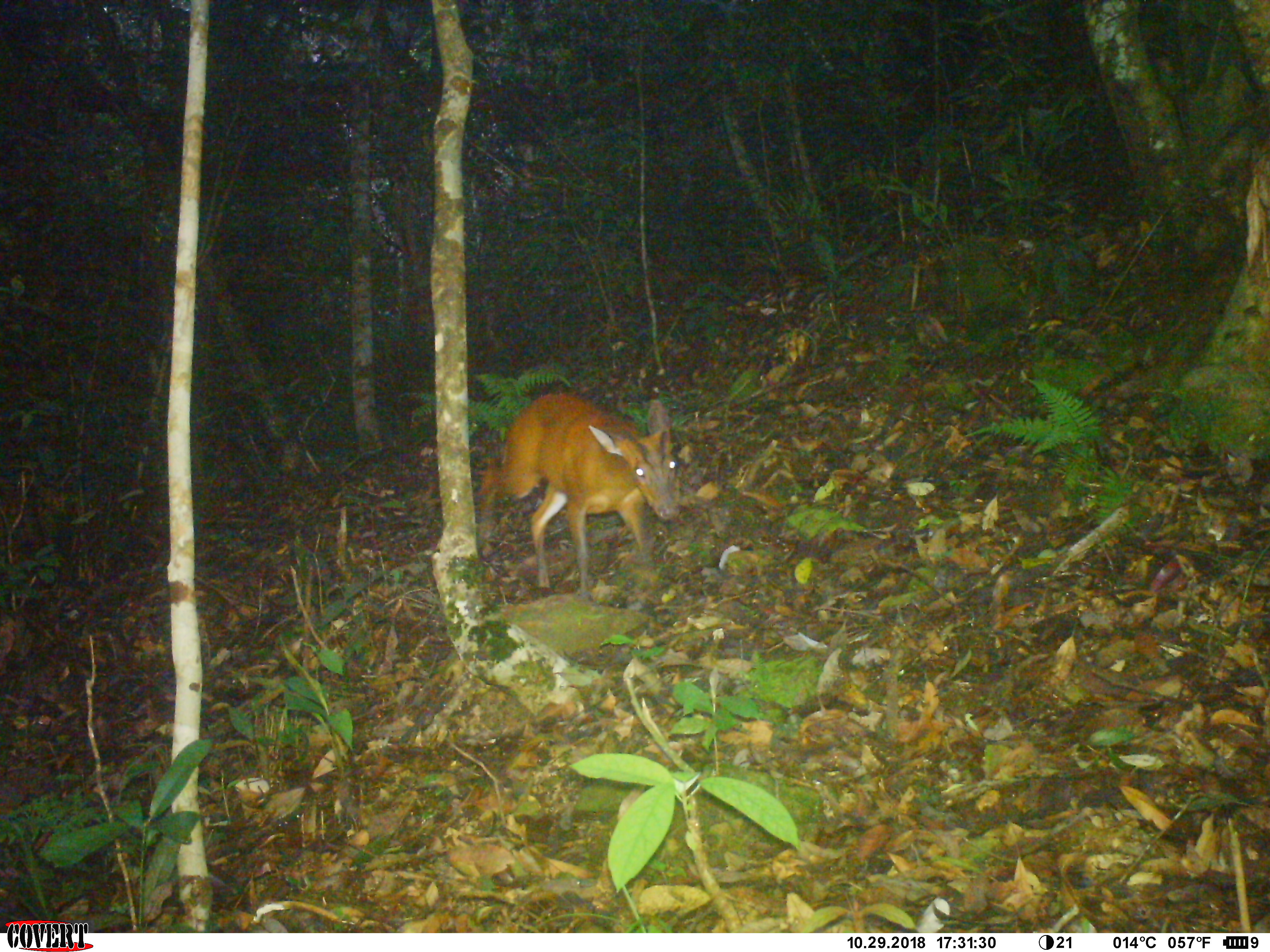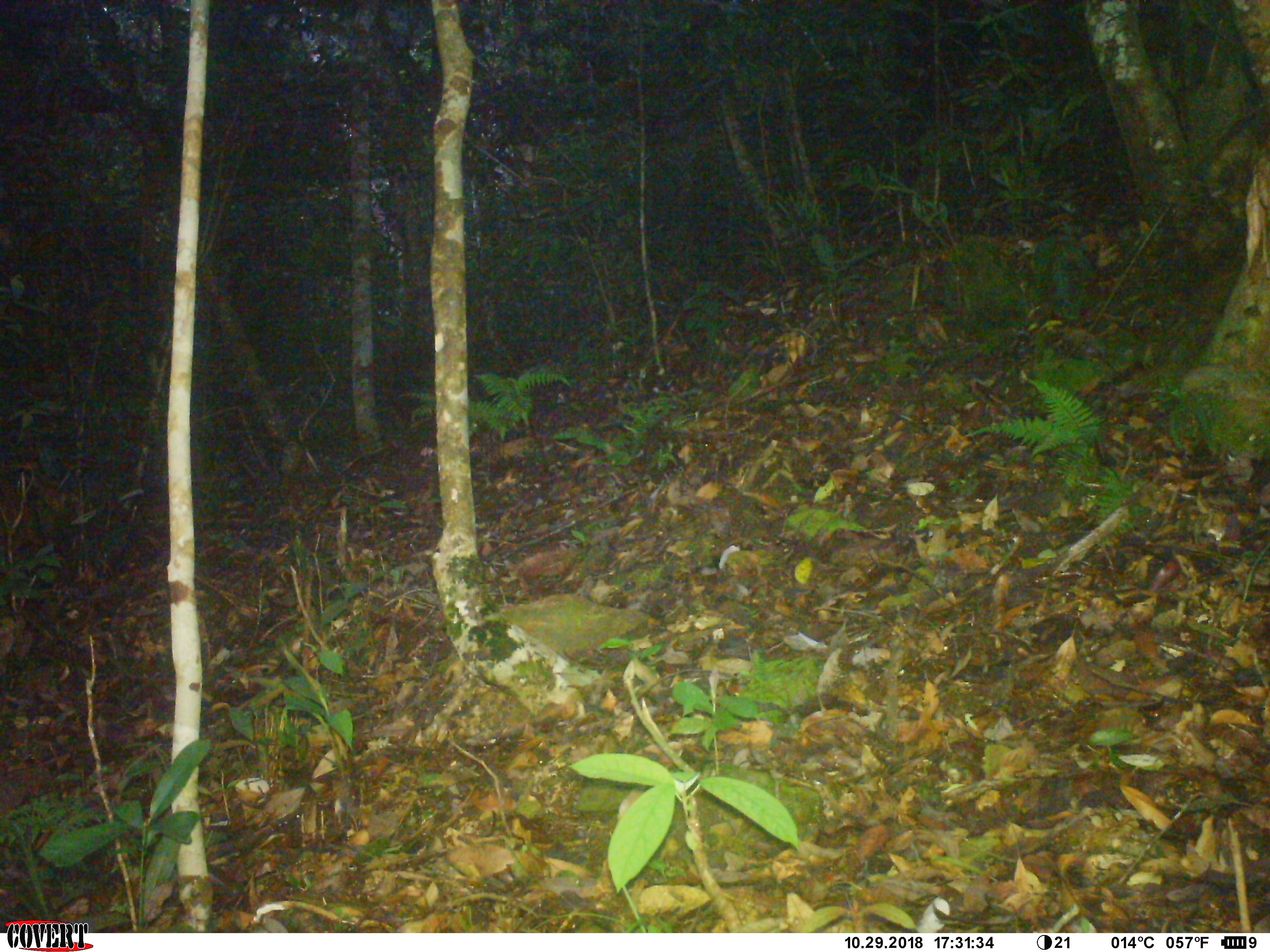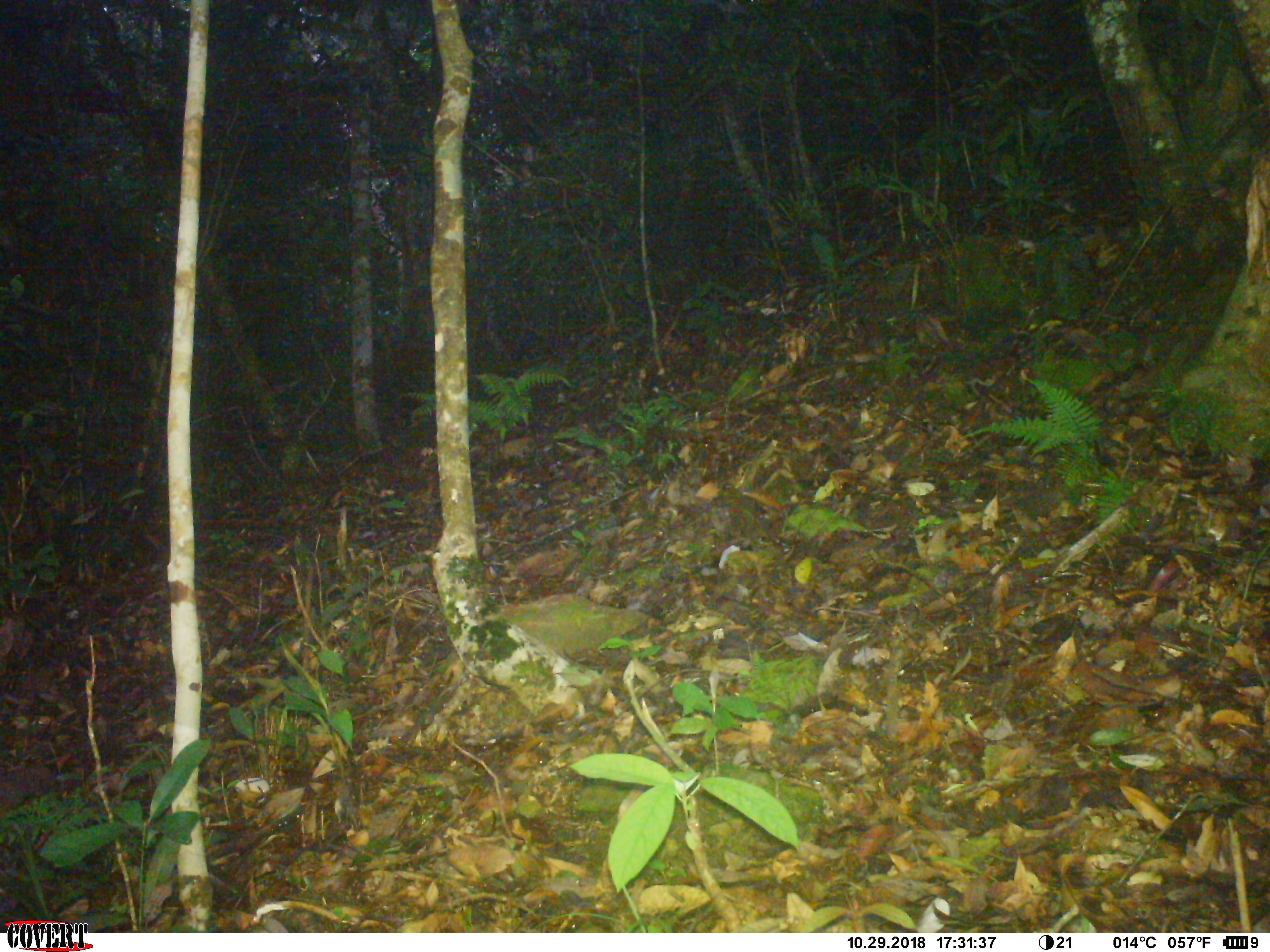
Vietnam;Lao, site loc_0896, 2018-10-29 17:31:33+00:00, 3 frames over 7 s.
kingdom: Animalia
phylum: Chordata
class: Mammalia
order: Artiodactyla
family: Cervidae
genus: Muntiacus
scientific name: Muntiacus muntjak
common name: red muntjac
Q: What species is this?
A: Red muntjac (Muntiacus muntjak).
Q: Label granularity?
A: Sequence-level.